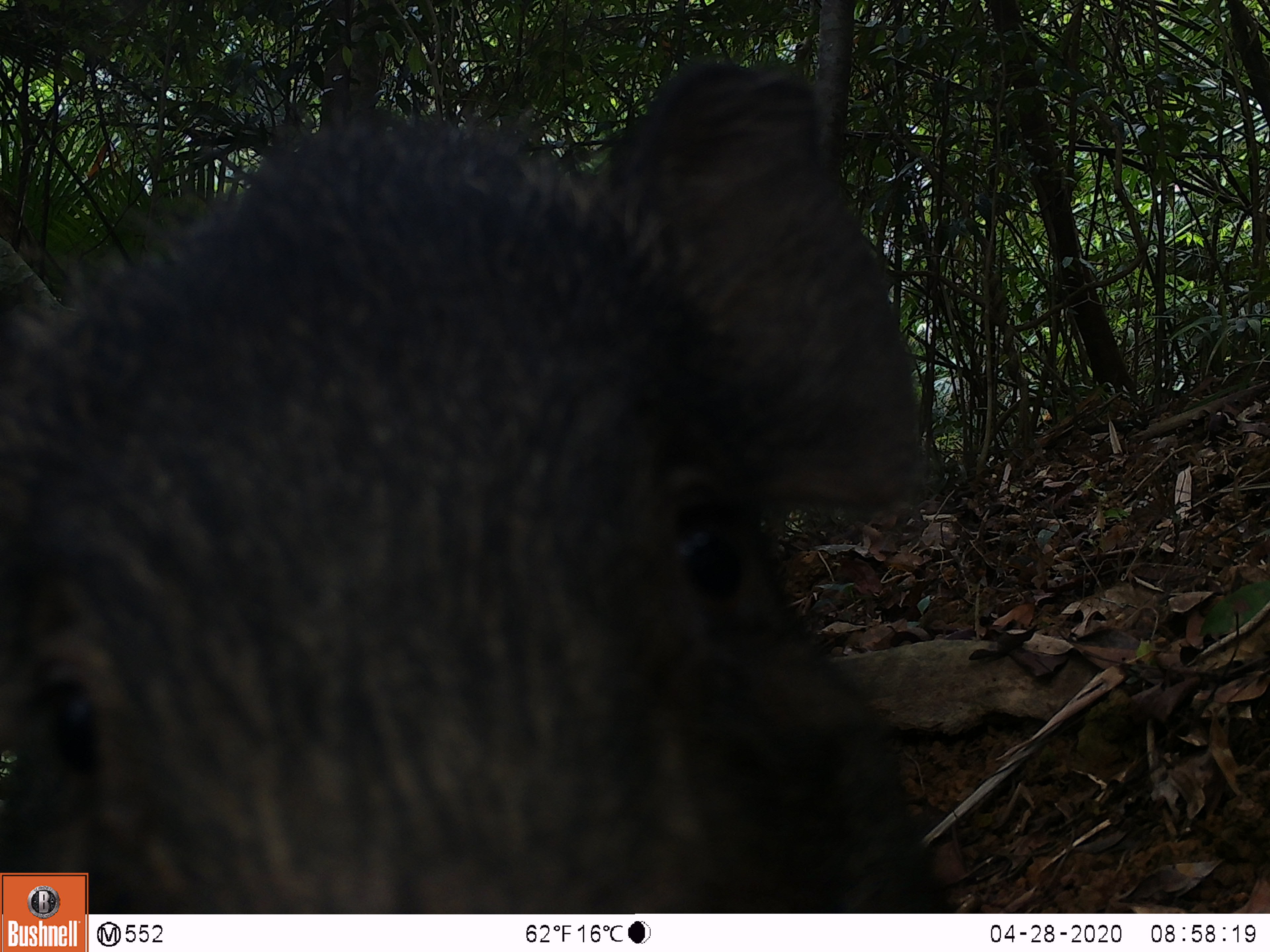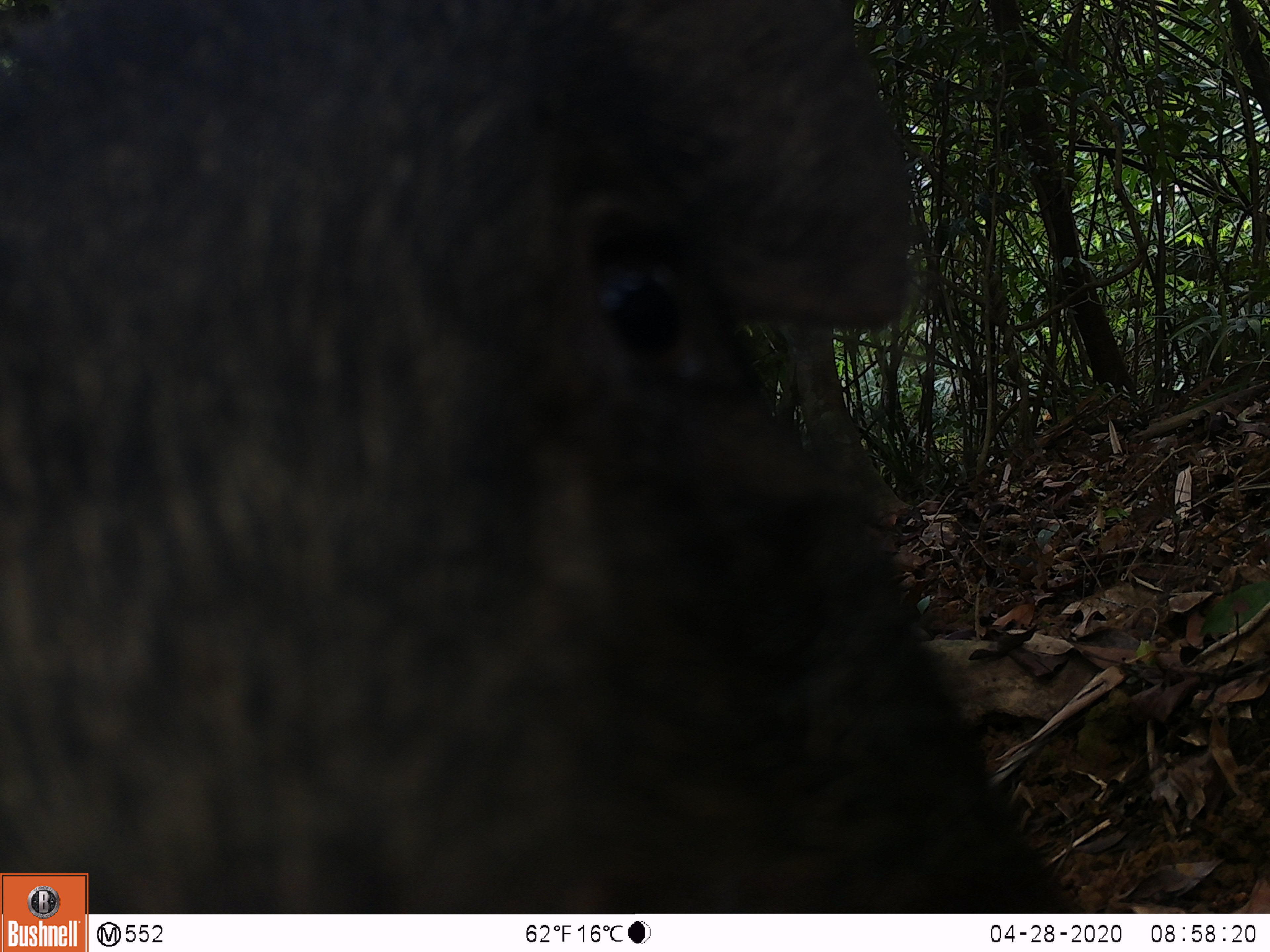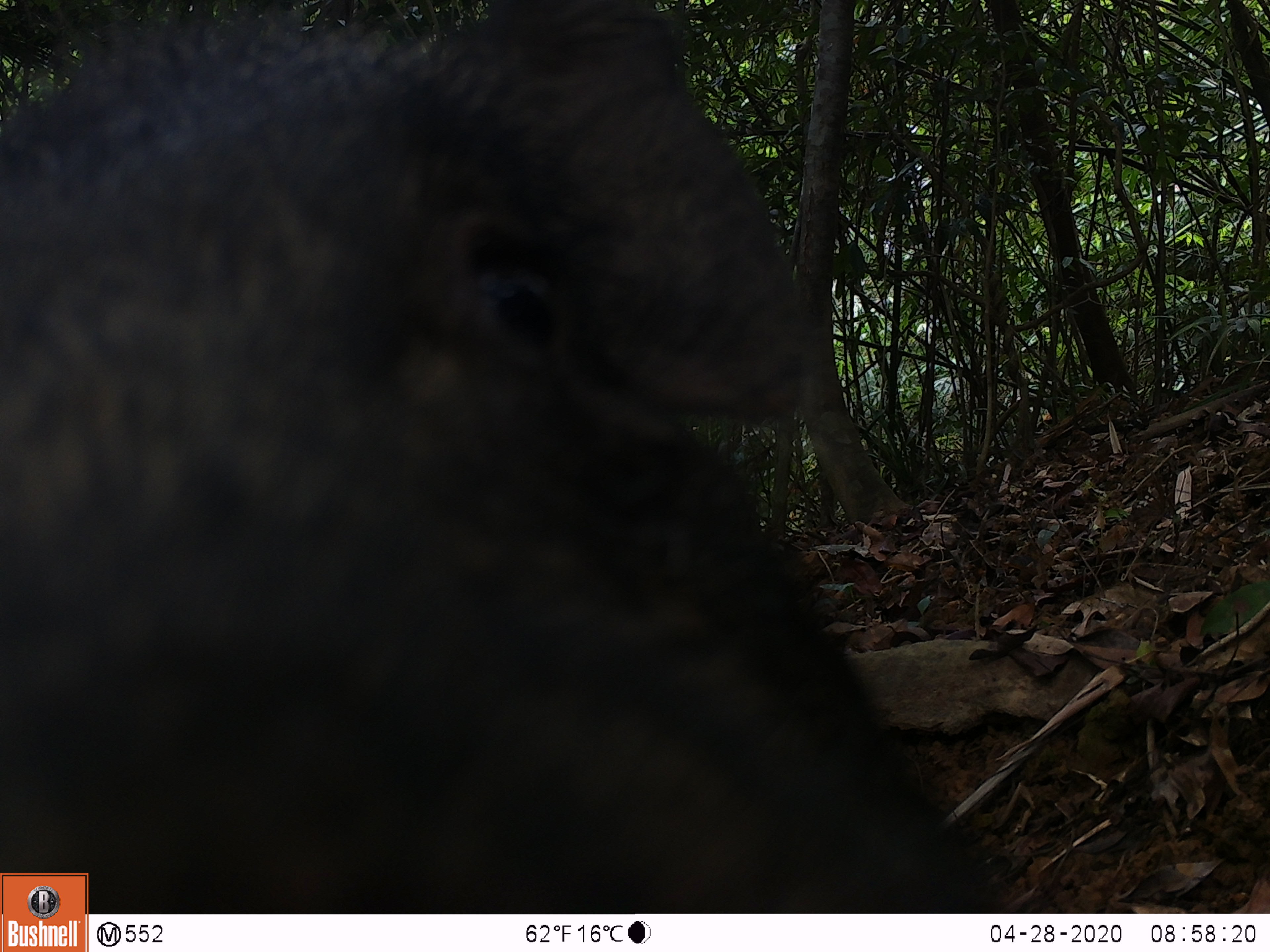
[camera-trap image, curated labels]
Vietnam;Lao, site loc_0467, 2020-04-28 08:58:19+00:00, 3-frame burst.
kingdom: Animalia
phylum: Chordata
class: Mammalia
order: Artiodactyla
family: Suidae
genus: Sus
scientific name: Sus scrofa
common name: eurasian wild pig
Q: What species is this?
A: Eurasian wild pig (Sus scrofa).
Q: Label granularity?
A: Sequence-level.